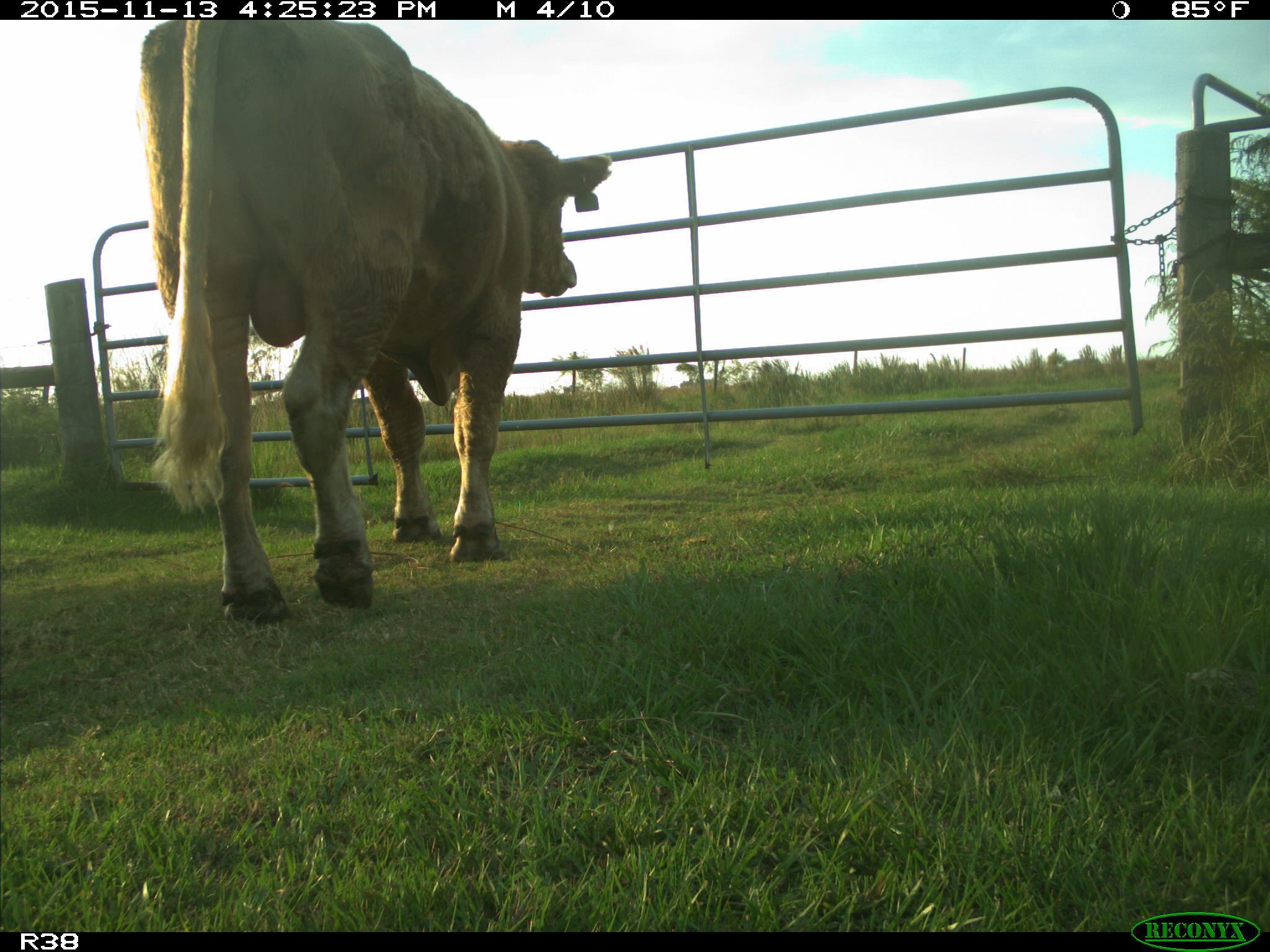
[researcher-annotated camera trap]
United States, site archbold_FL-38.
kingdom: Animalia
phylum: Chordata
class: Mammalia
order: Artiodactyla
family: Bovidae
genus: Bos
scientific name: Bos taurus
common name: domestic cow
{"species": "Bos taurus (domestic cow)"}